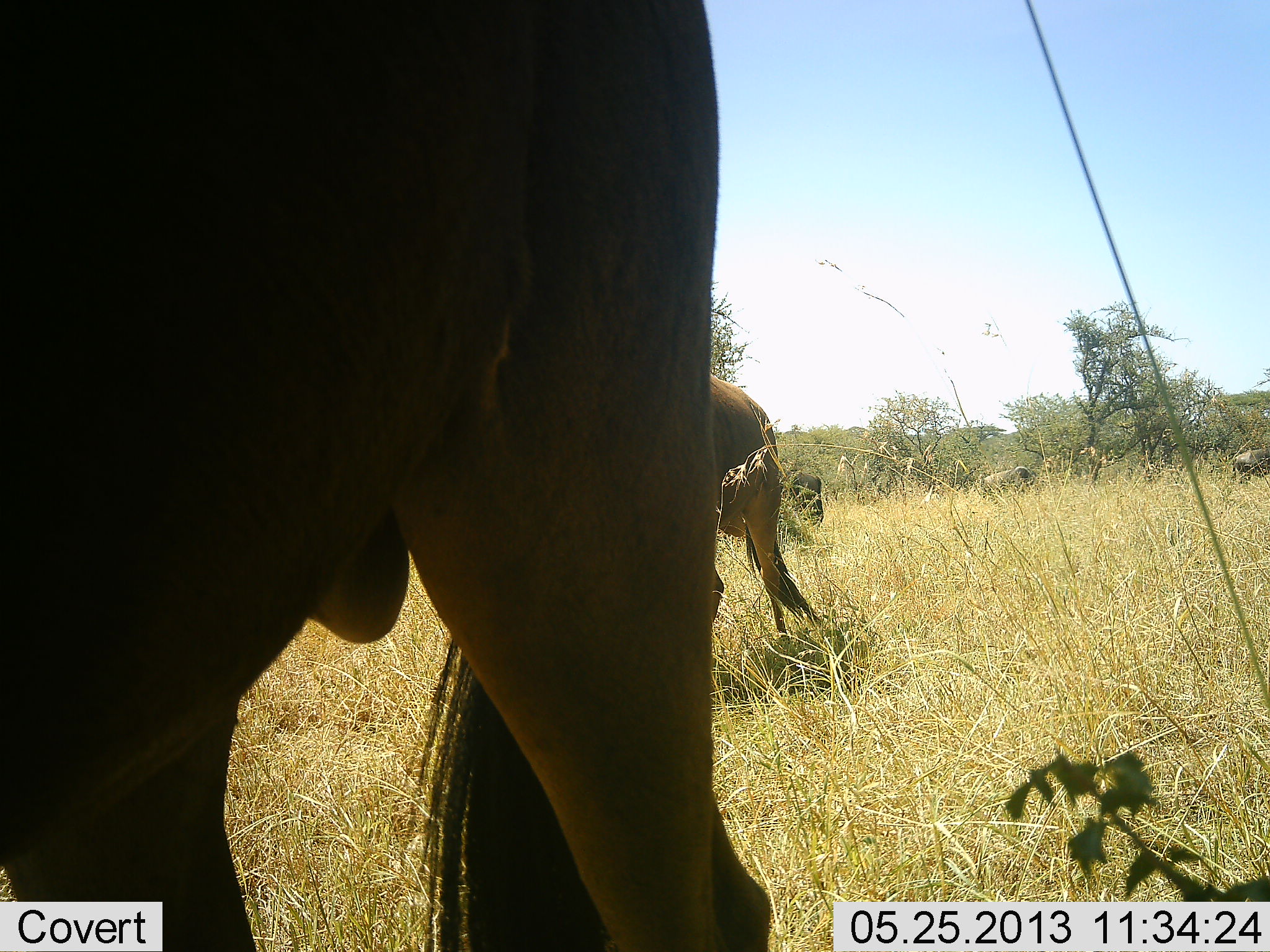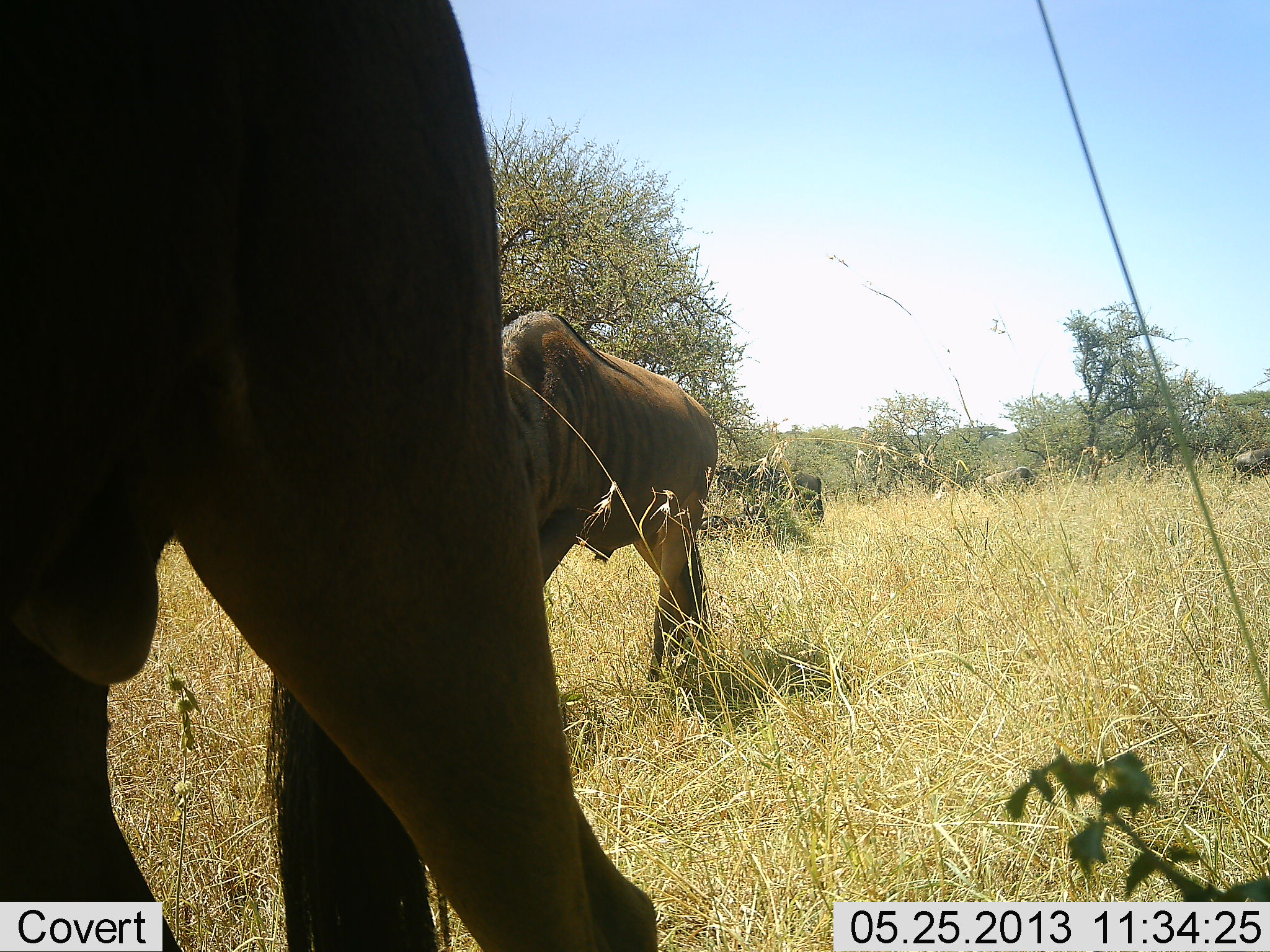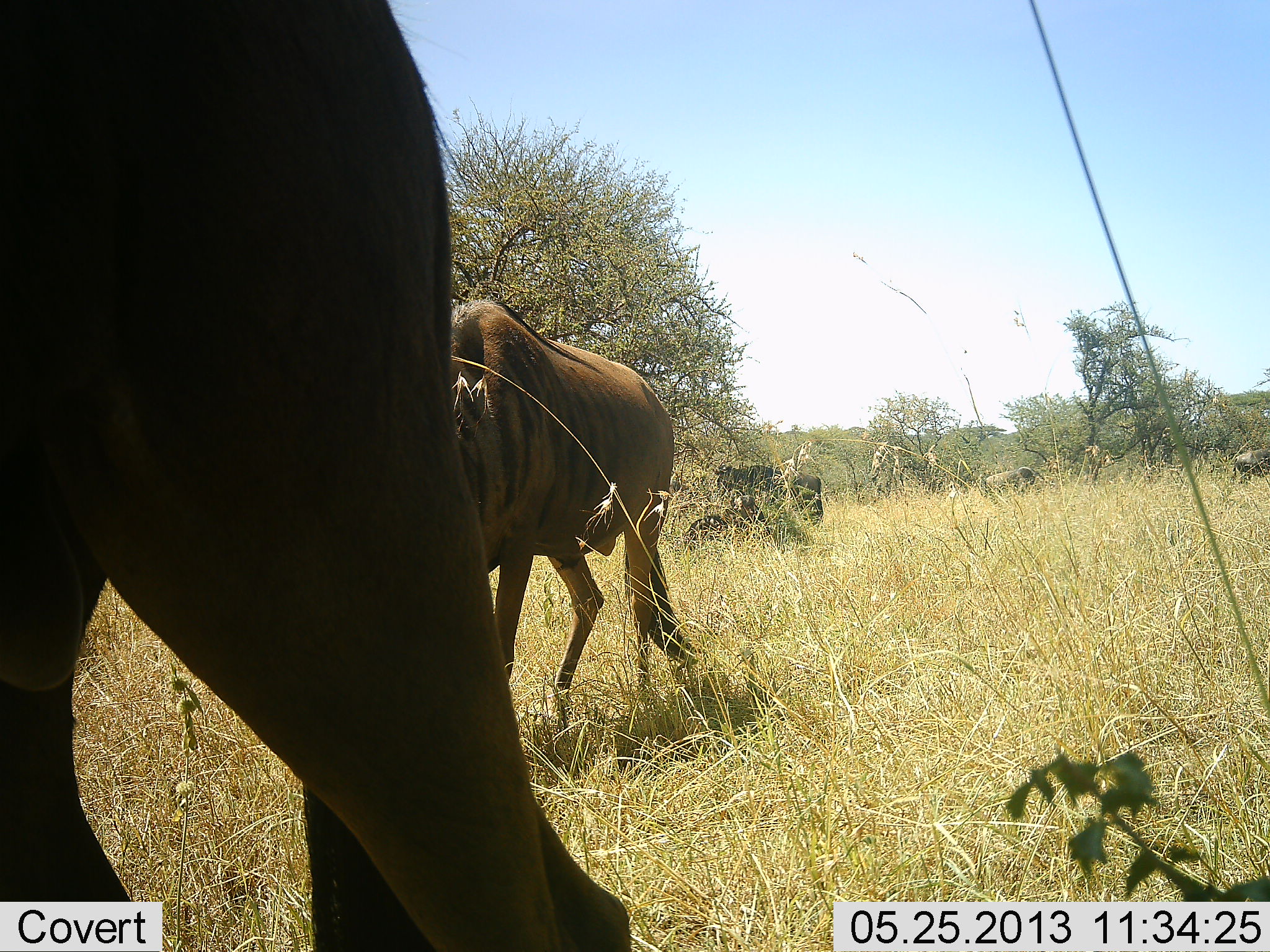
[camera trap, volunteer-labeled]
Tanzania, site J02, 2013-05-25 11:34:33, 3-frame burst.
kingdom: Animalia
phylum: Chordata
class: Mammalia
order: Artiodactyla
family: Bovidae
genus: Connochaetes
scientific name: Connochaetes taurinus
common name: blue wildebeest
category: wildebeest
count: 6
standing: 57%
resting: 24%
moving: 71%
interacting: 0%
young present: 0%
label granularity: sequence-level